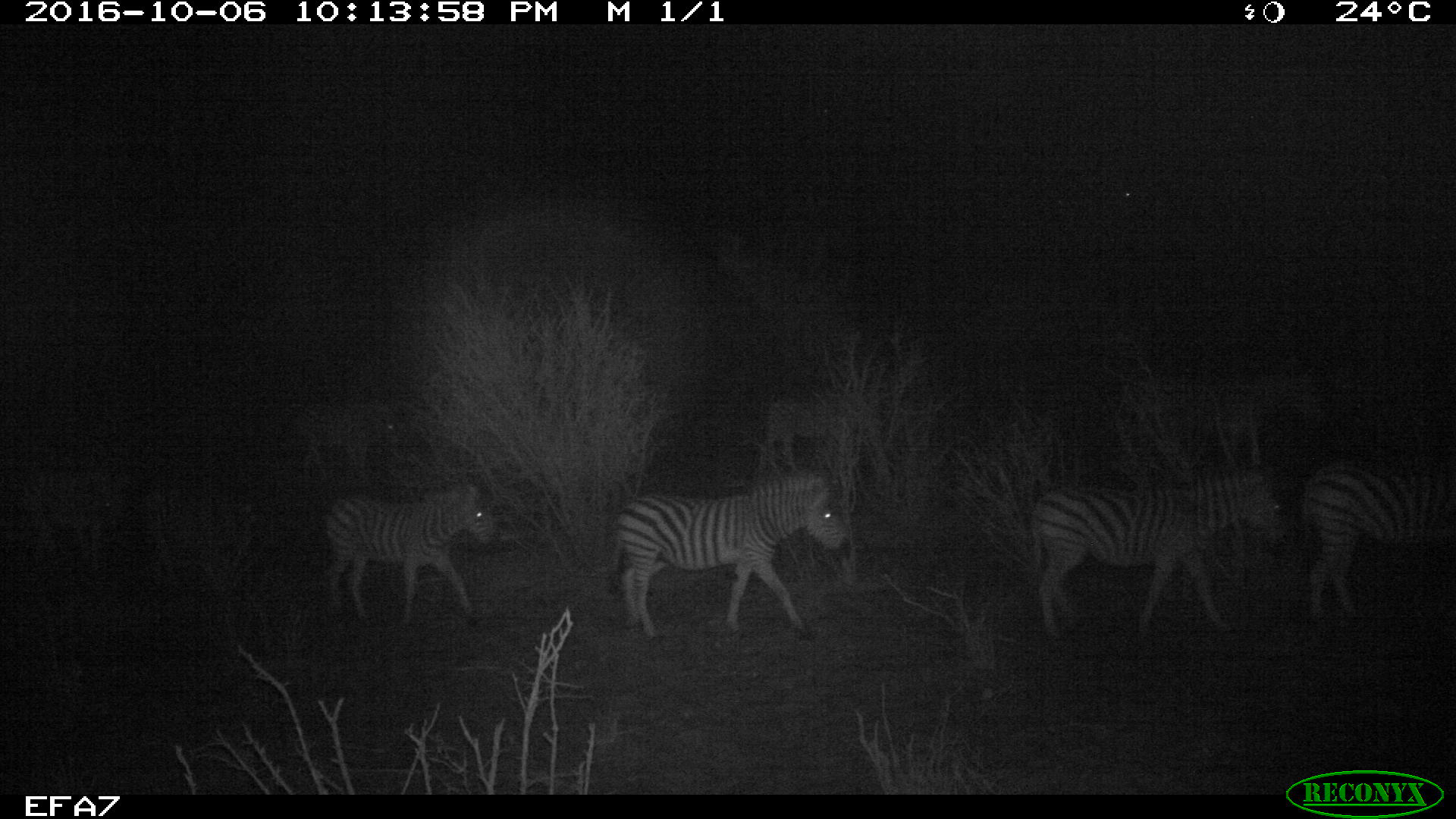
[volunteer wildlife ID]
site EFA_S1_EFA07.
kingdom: Animalia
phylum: Chordata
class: Mammalia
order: Perissodactyla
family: Equidae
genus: Equus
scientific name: Equus quagga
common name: plains zebra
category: zebraplains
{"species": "zebraplains (plains zebra) (Equus quagga)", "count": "4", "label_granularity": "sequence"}